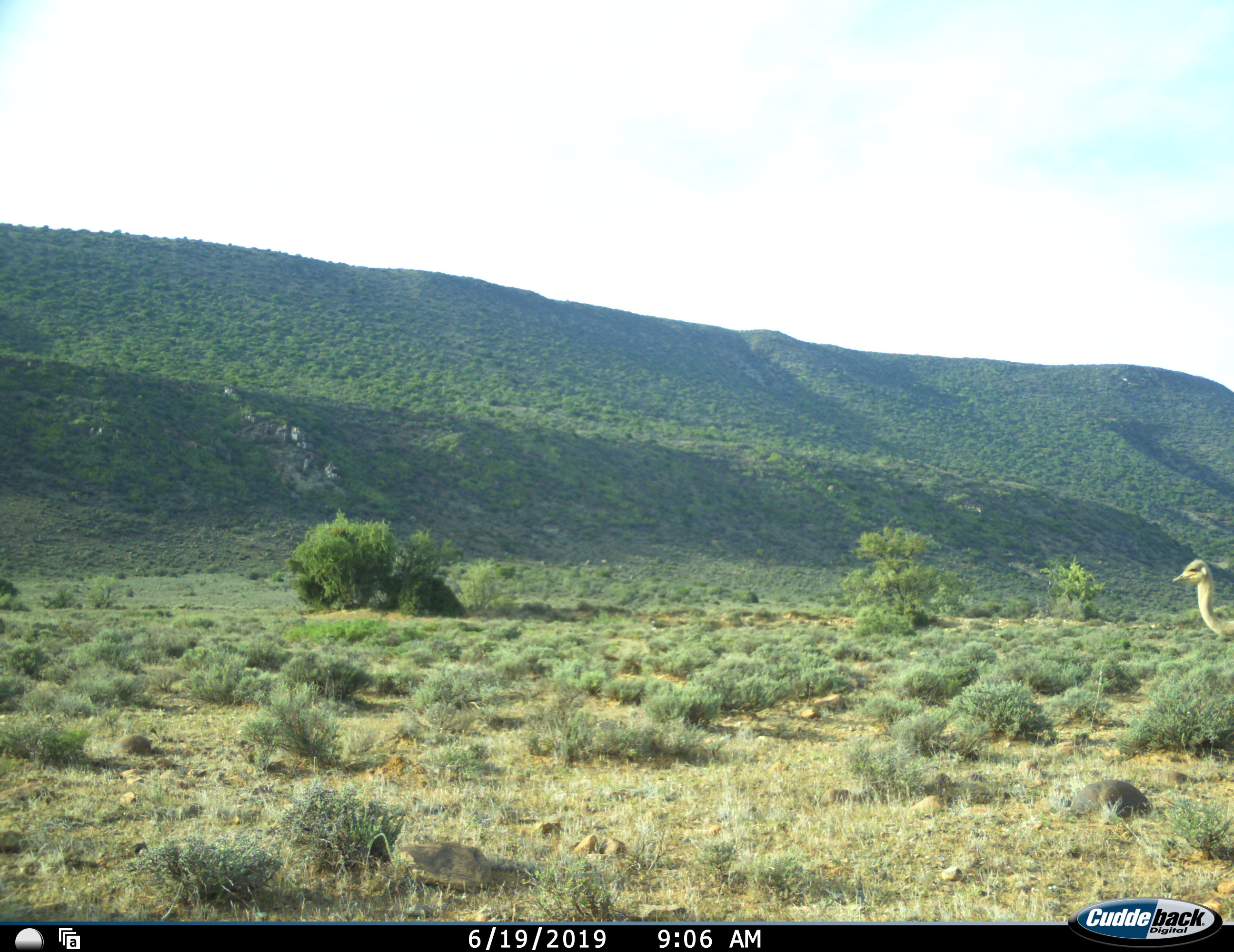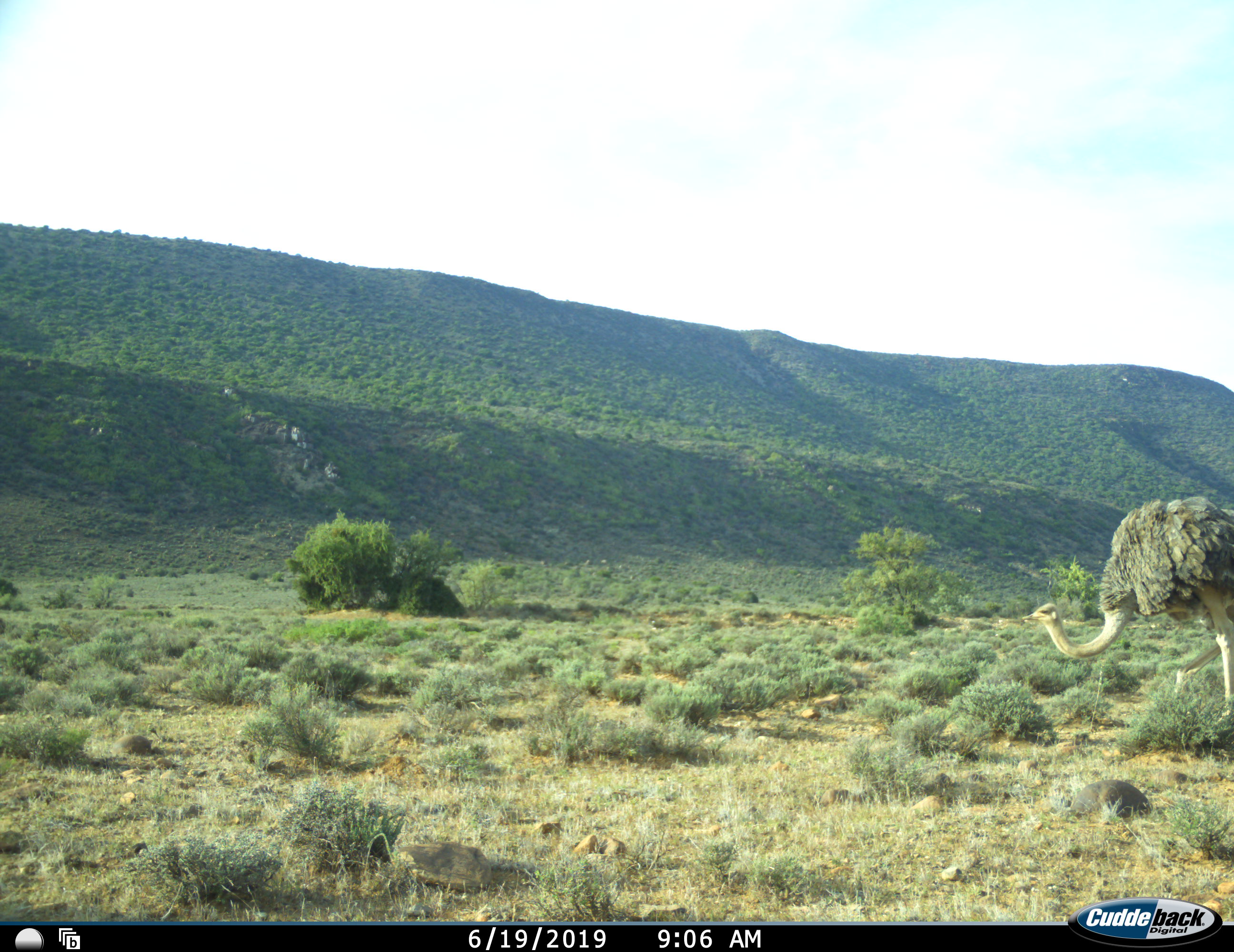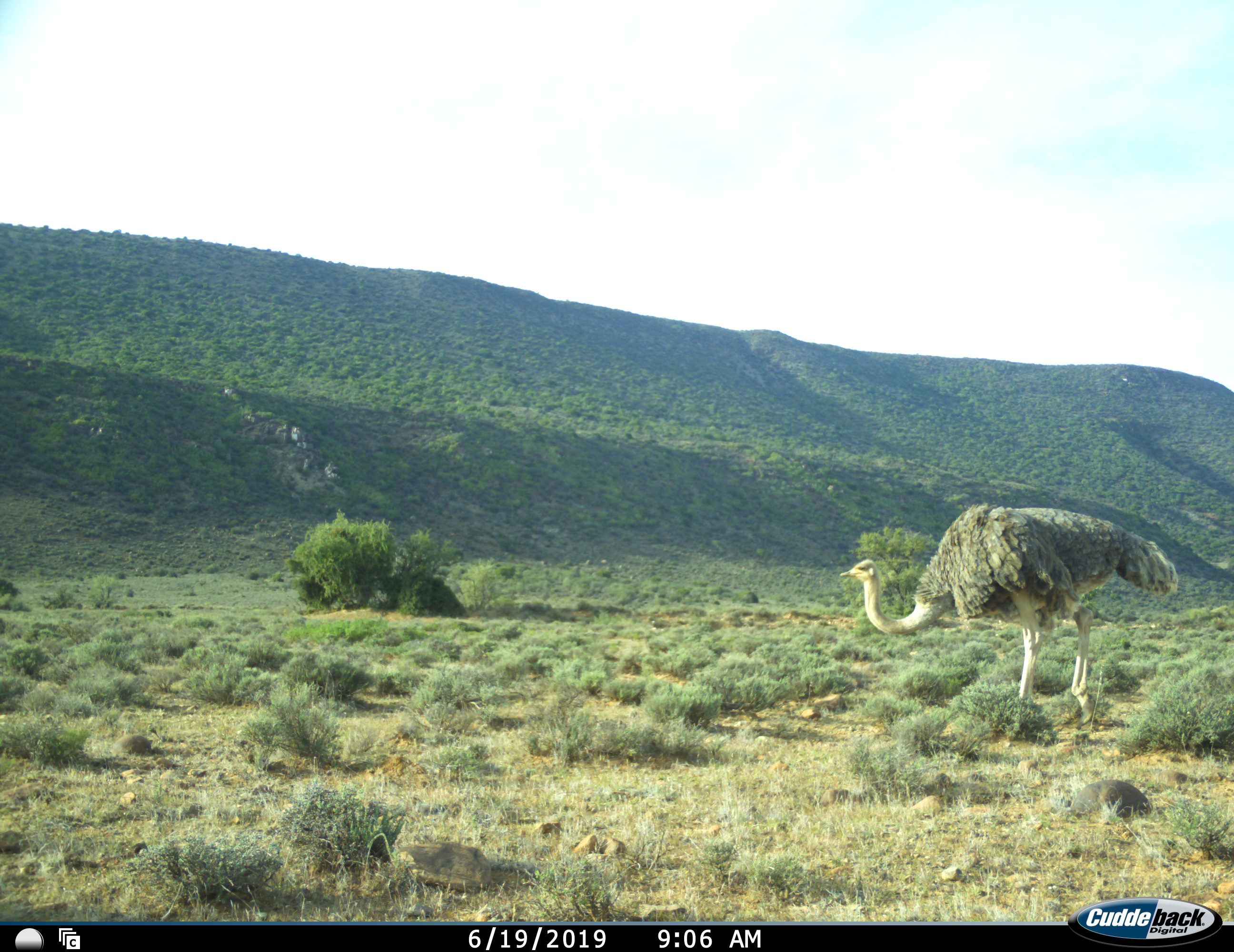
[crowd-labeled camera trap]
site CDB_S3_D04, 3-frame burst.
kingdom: Animalia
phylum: Chordata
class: Aves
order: Struthioniformes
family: Struthionidae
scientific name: Struthionidae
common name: ostrich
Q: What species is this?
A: Ostrich (Struthionidae).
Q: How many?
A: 1.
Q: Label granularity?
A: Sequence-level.